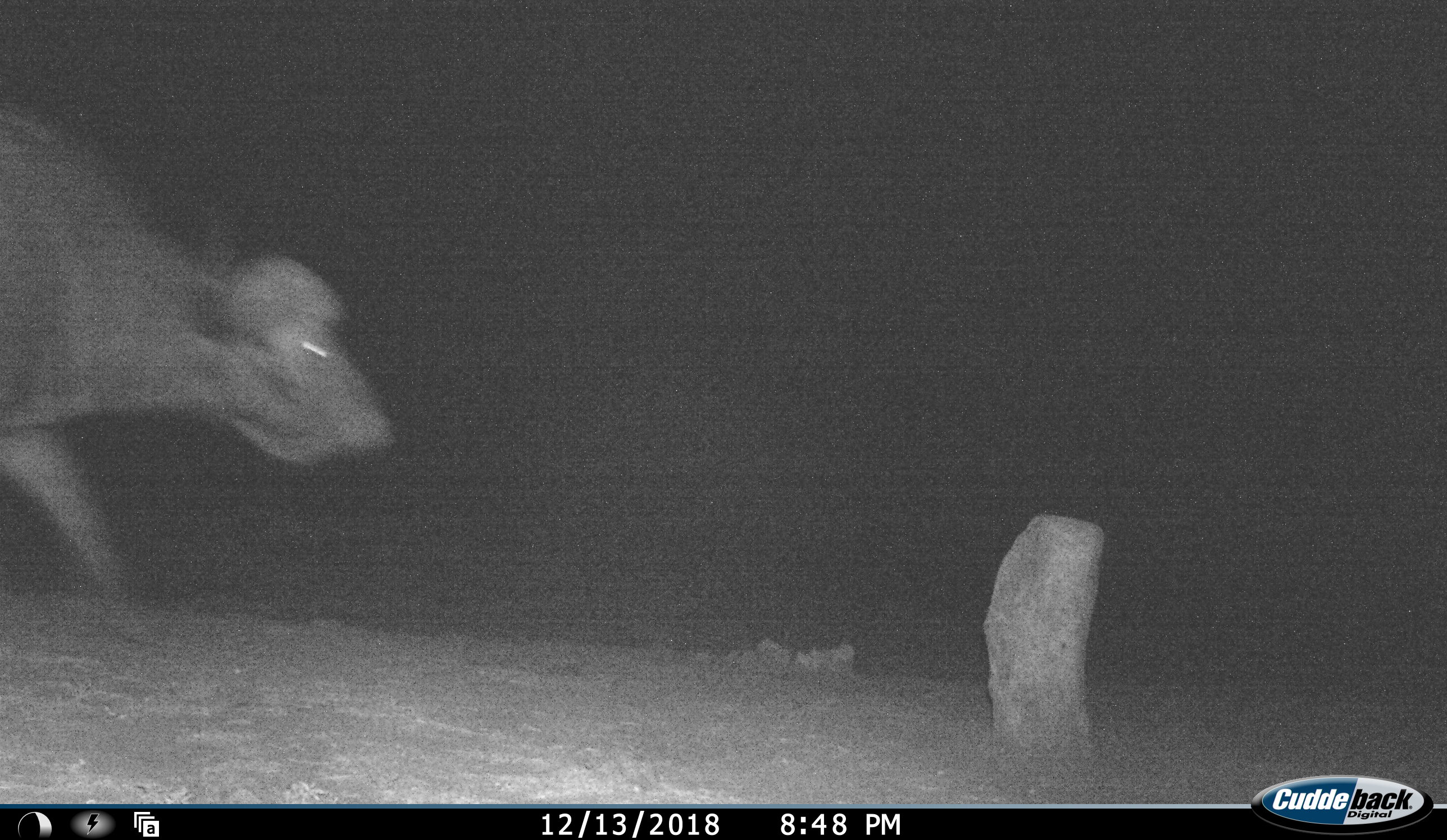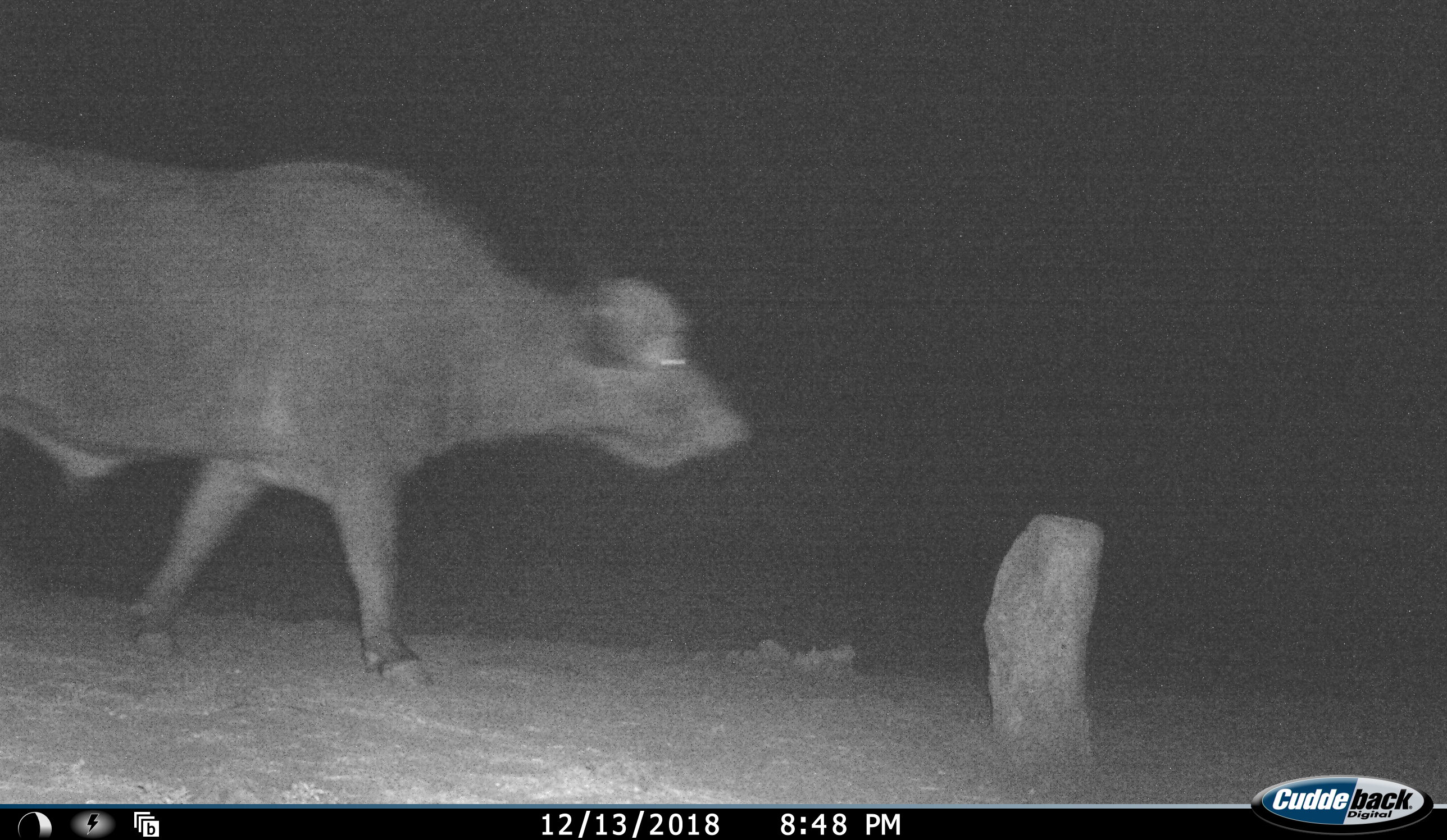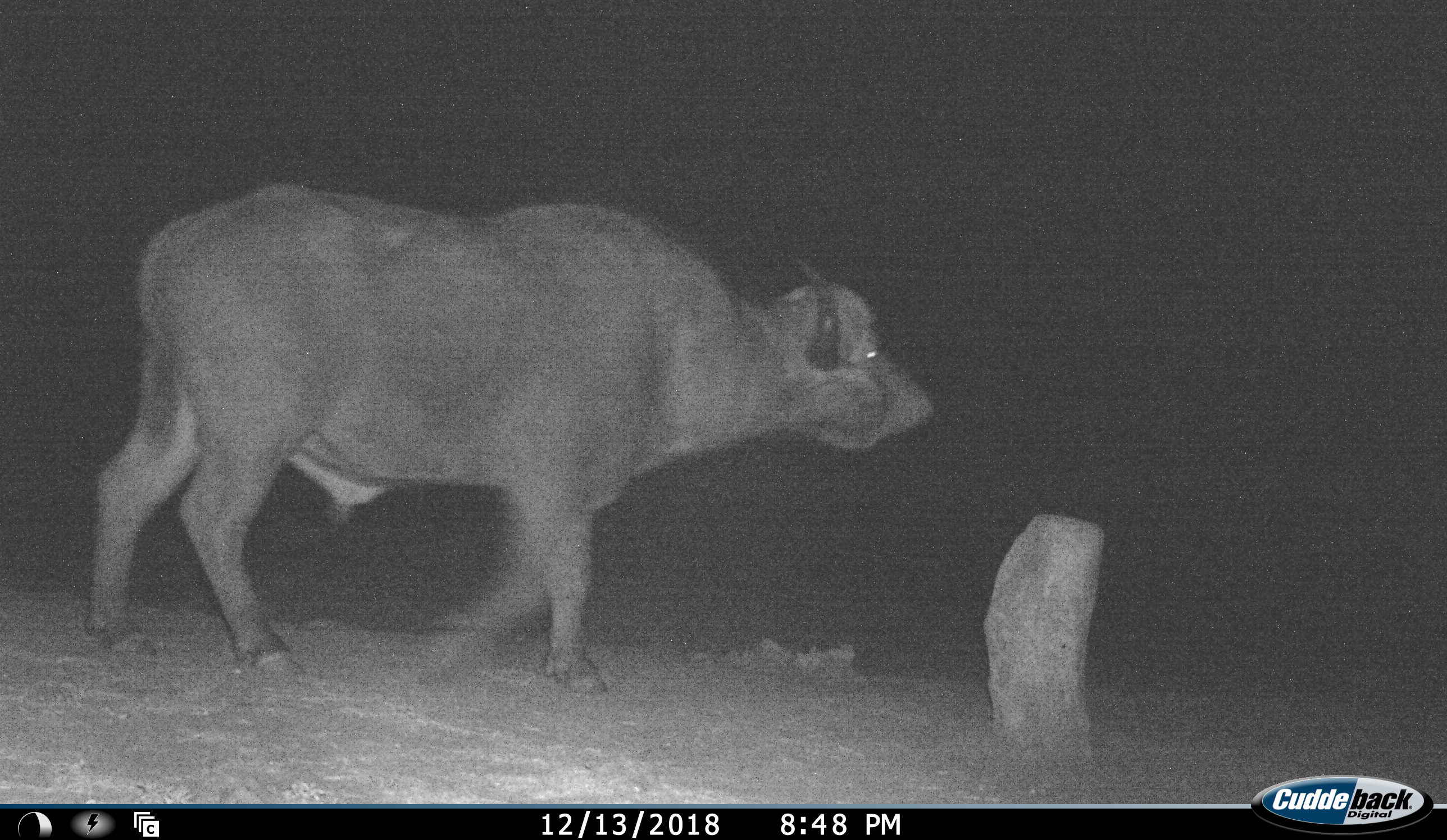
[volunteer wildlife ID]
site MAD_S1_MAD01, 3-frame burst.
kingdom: Animalia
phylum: Chordata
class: Mammalia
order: Artiodactyla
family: Bovidae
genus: Syncerus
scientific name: Syncerus caffer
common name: african buffalo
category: buffalo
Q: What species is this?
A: Buffalo (african buffalo) (Syncerus caffer).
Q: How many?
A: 1.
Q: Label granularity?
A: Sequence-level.